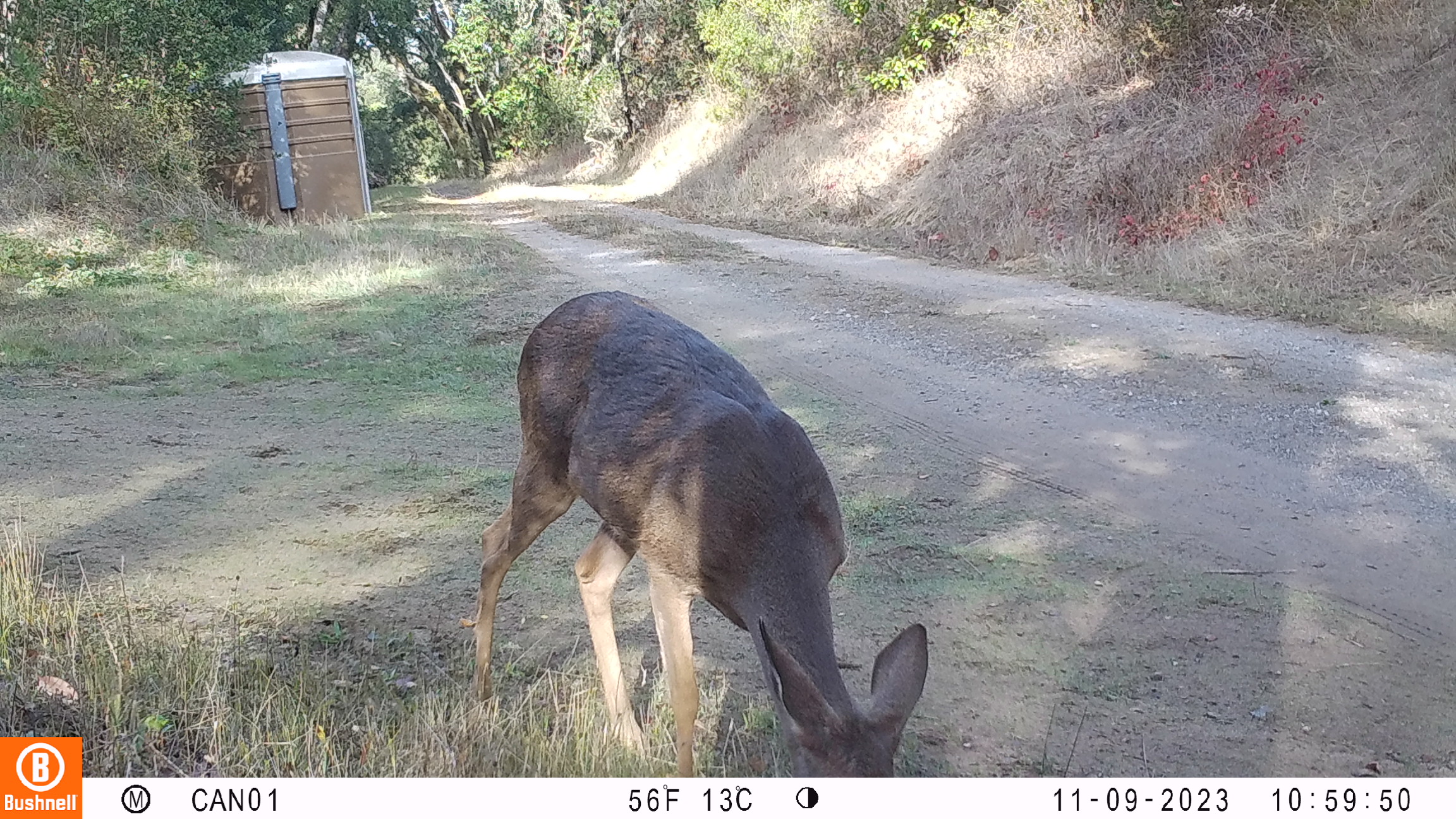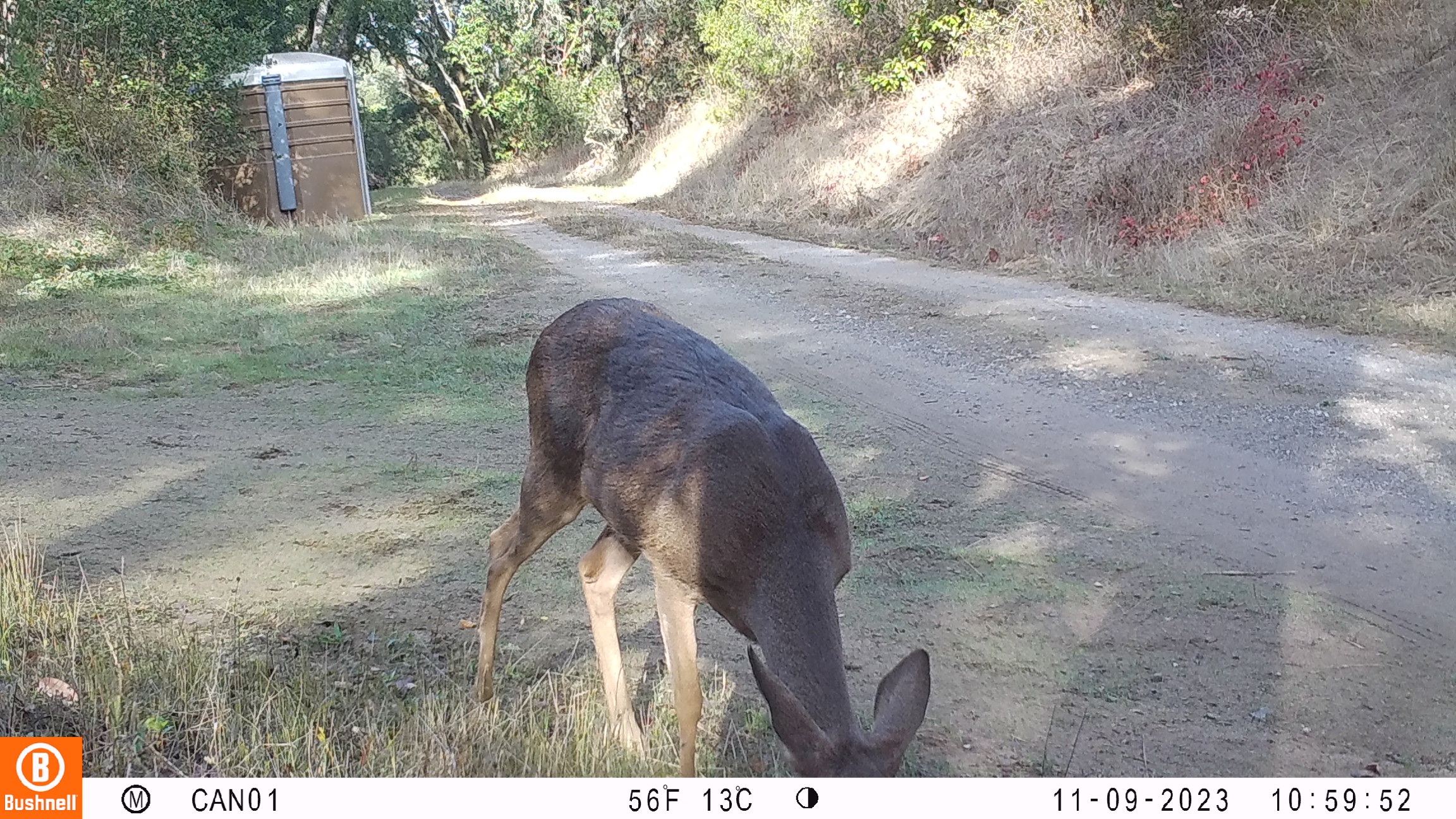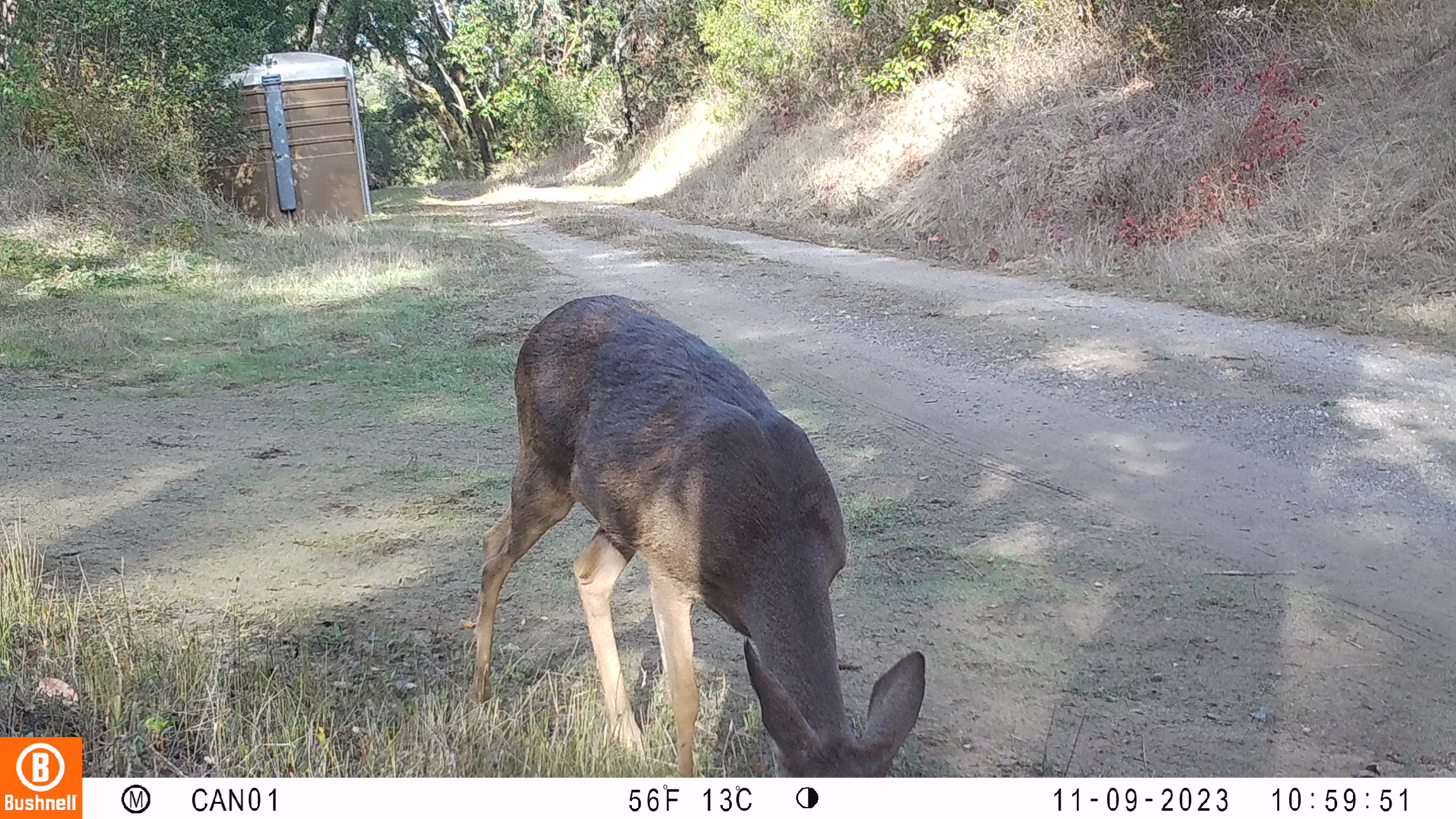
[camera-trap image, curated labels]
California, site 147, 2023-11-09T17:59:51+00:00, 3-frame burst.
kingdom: Animalia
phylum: Chordata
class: Mammalia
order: Artiodactyla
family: Cervidae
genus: Odocoileus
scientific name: Odocoileus hemionus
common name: mule deer